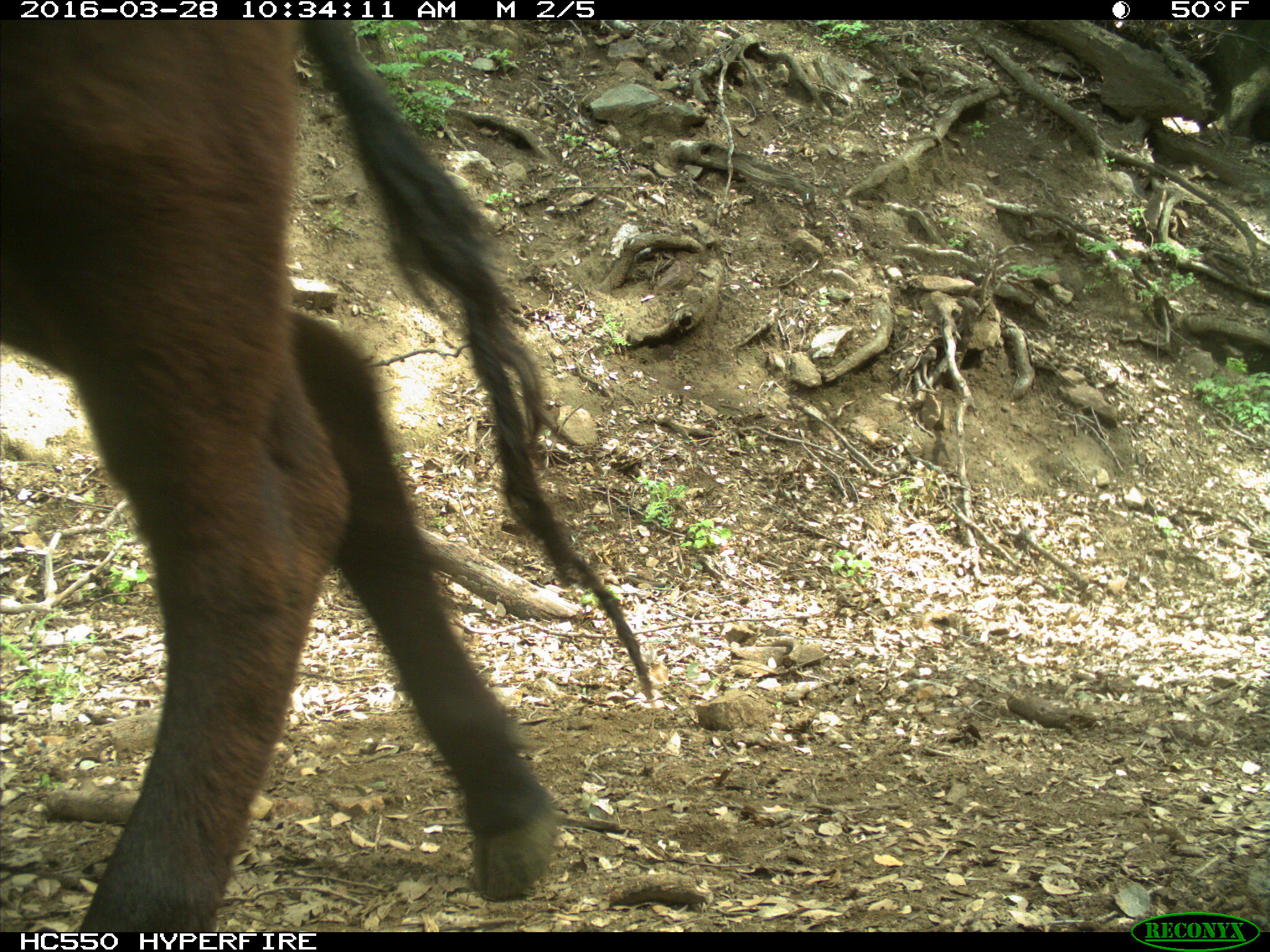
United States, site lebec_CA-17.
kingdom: Animalia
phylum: Chordata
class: Mammalia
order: Artiodactyla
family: Bovidae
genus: Bos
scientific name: Bos taurus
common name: domestic cow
Bos taurus (domestic cow).